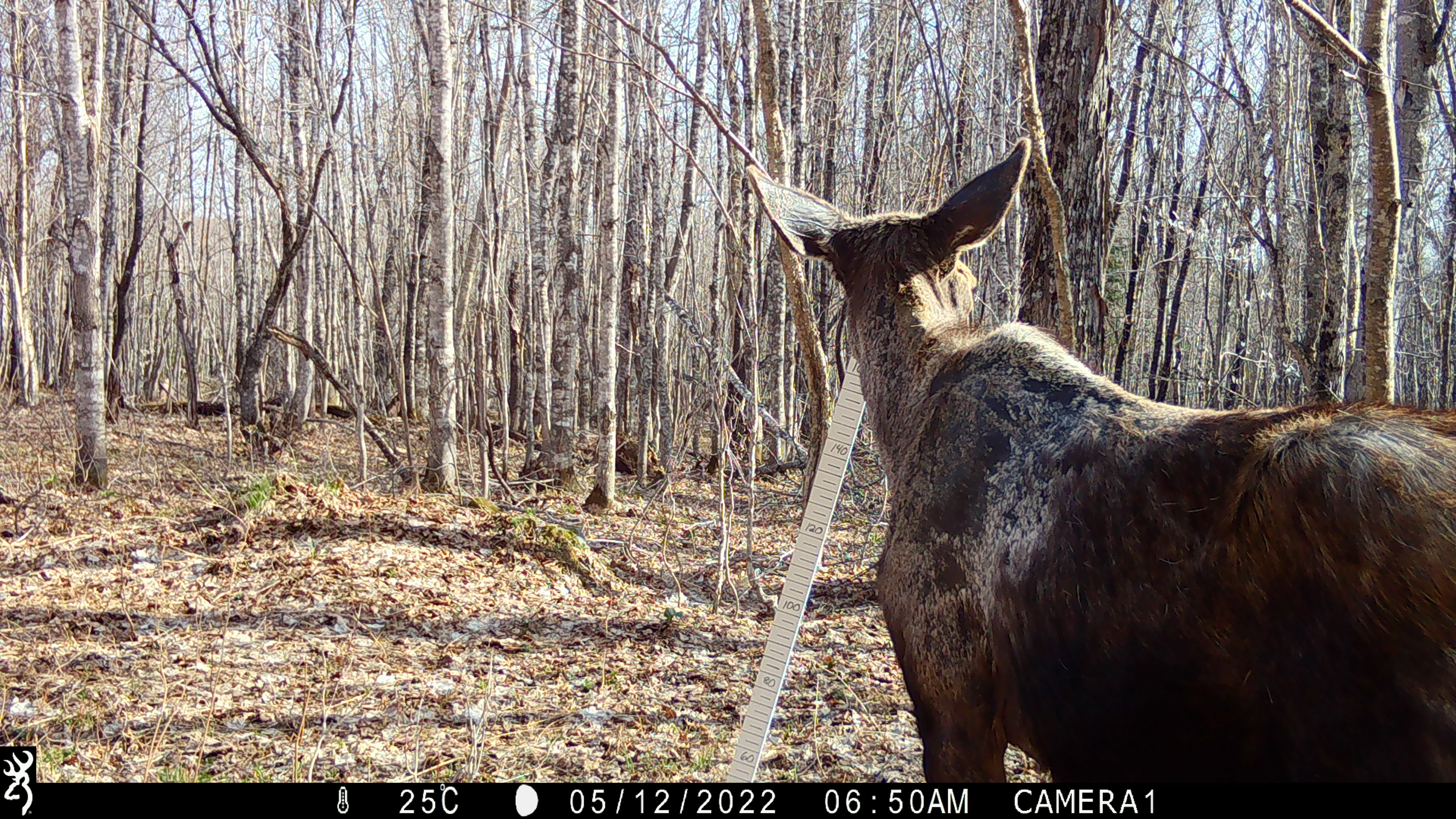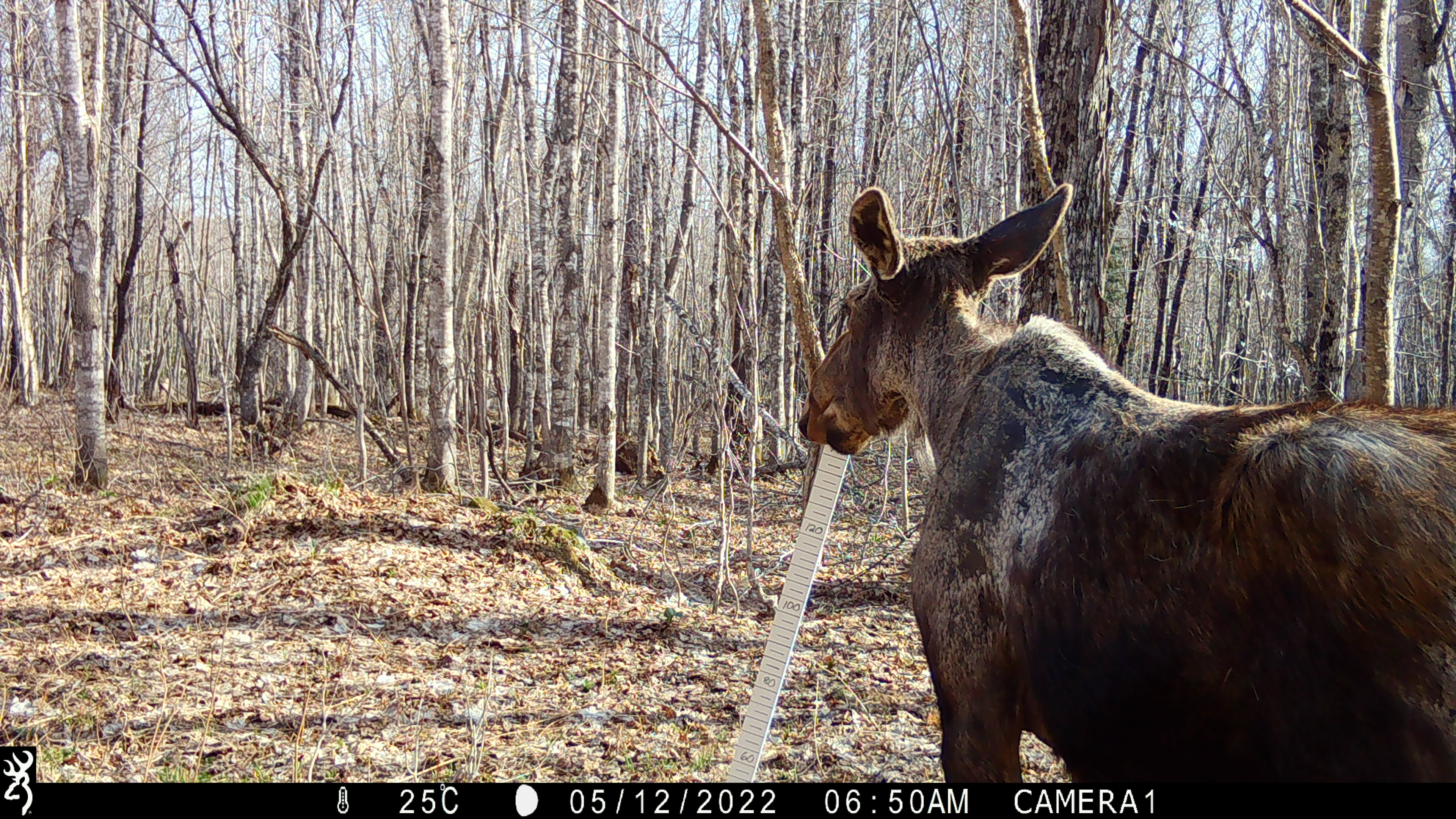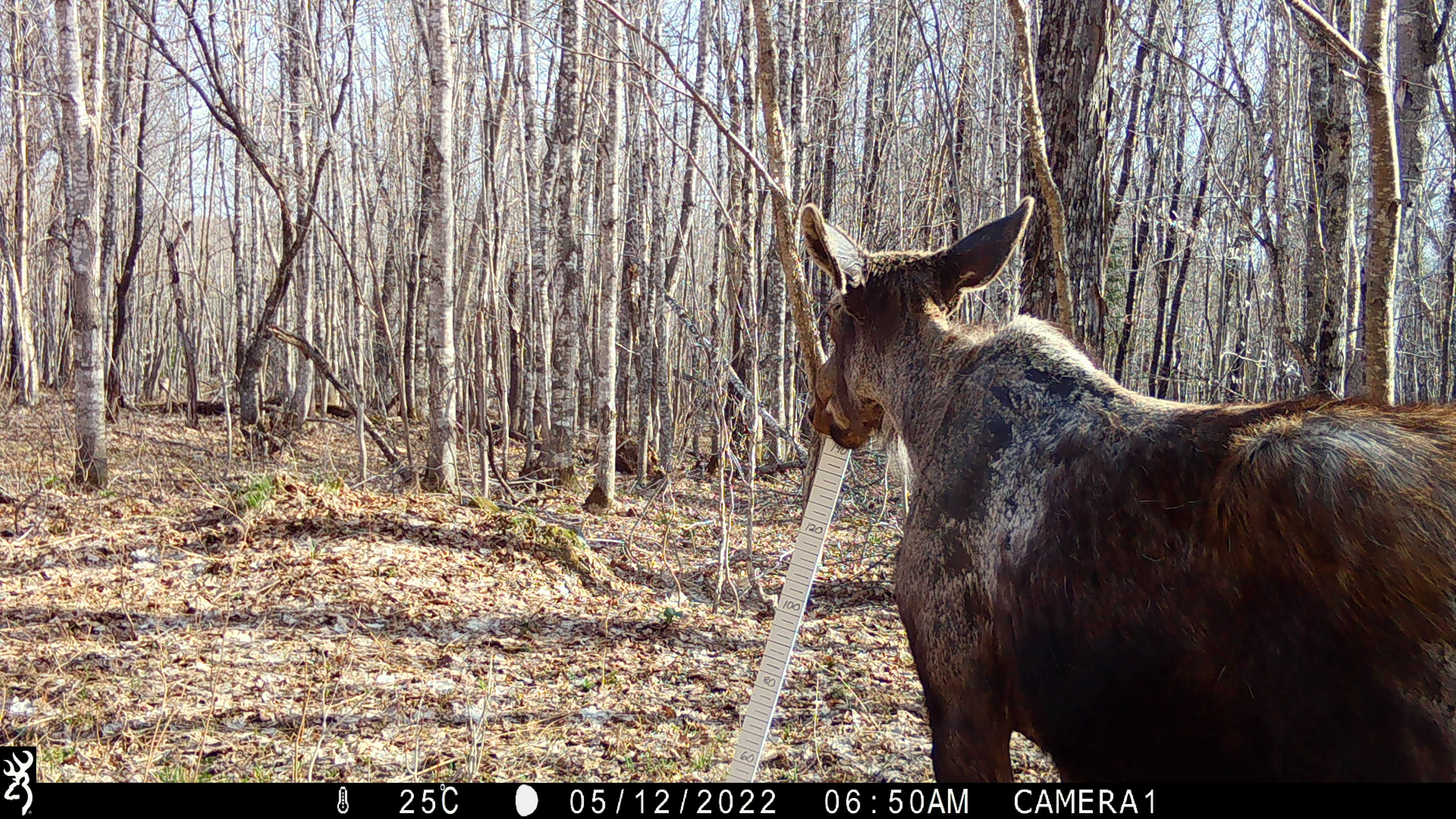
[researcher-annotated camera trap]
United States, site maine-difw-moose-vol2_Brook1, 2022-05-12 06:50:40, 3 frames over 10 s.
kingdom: Animalia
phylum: Chordata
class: Mammalia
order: Artiodactyla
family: Cervidae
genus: Alces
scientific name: Alces alces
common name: moose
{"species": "moose (Alces alces)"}